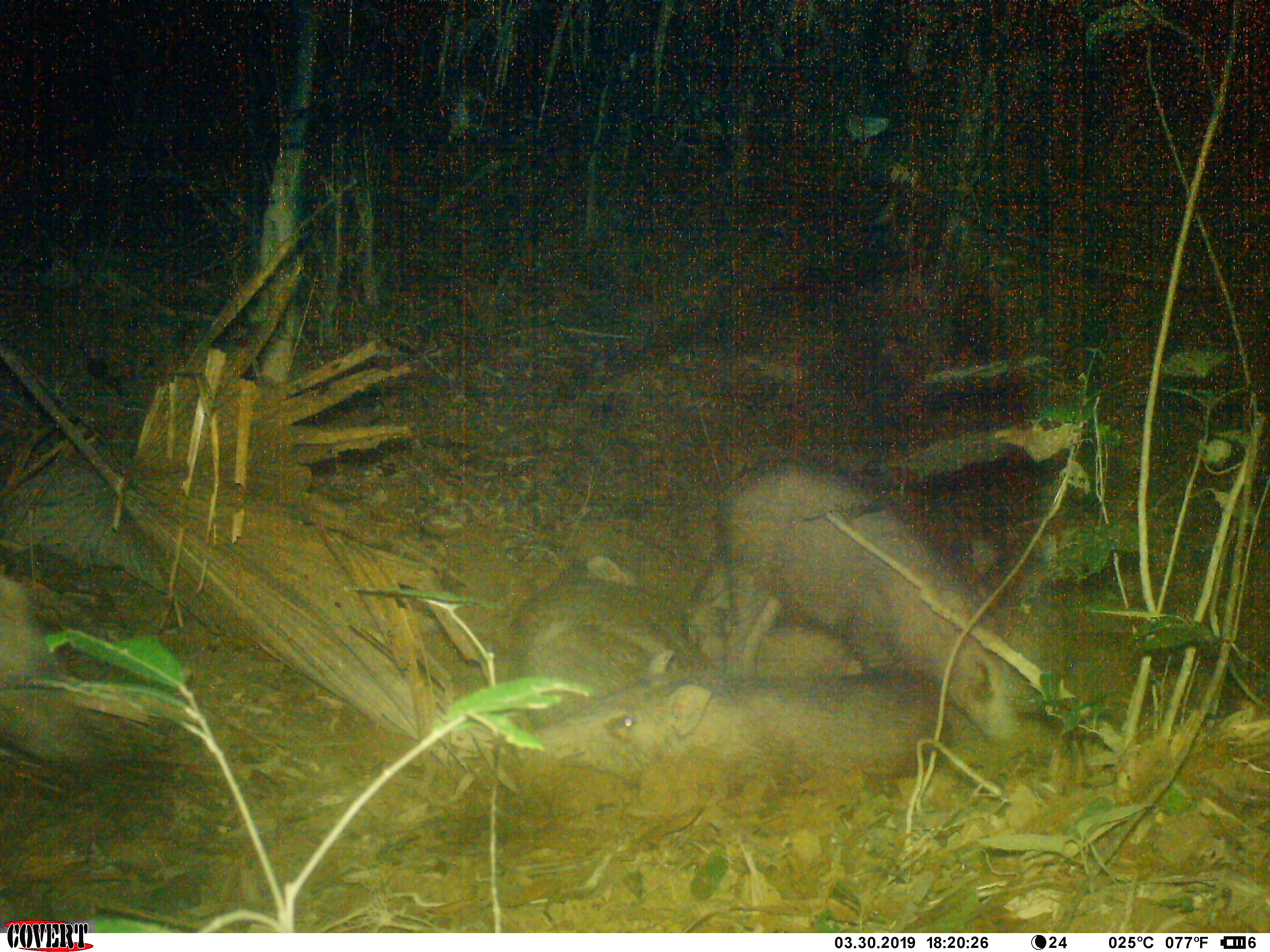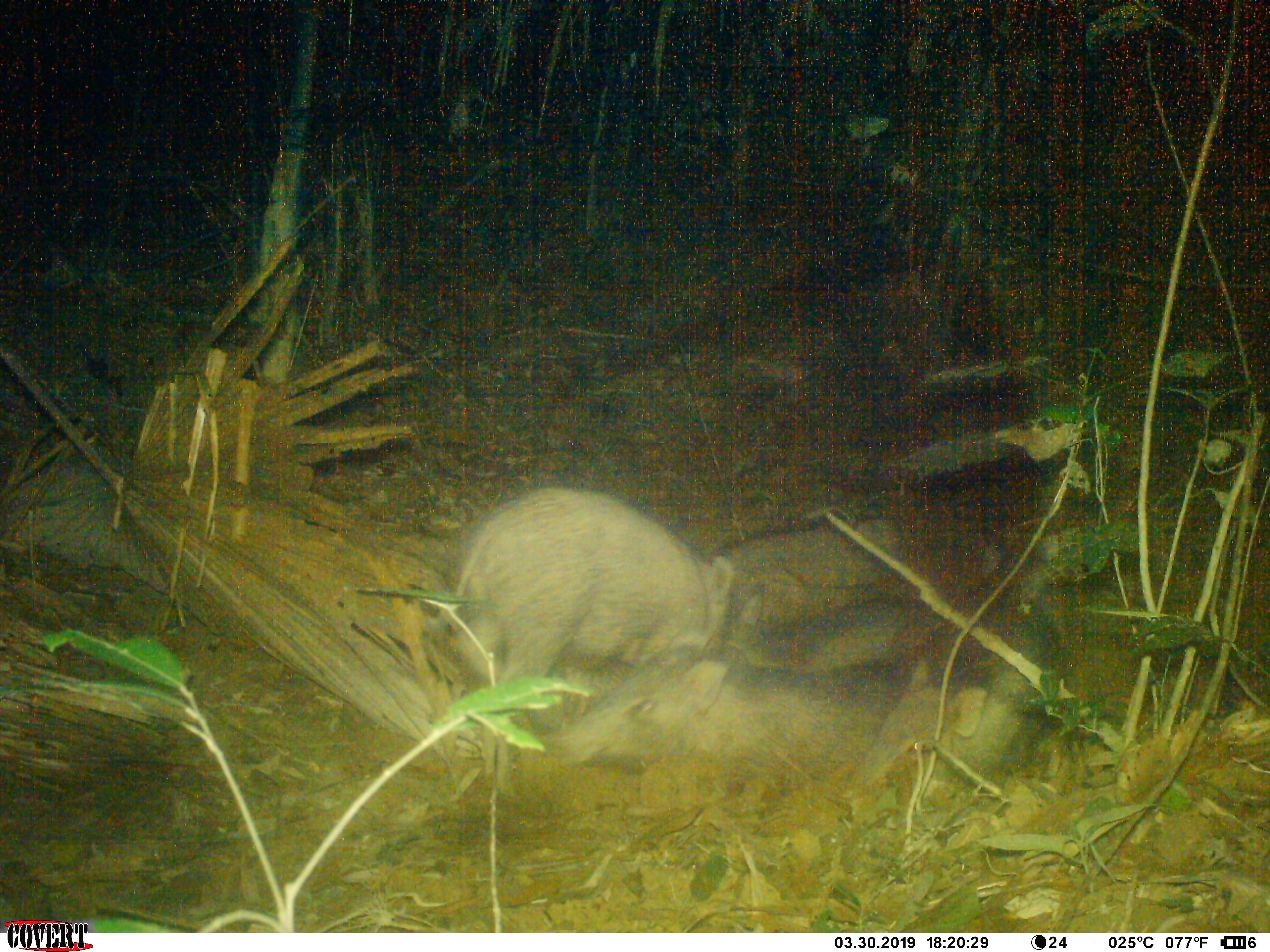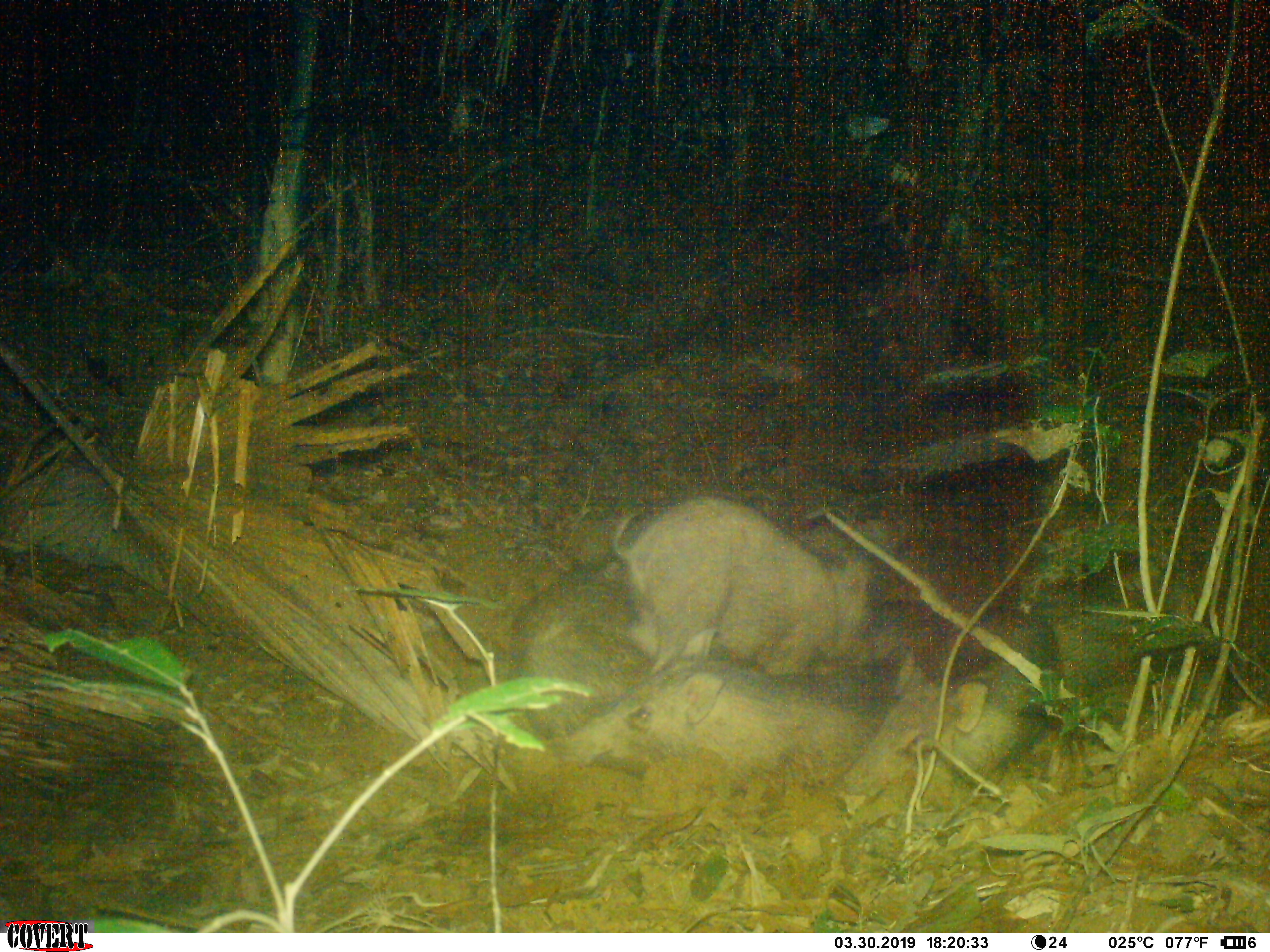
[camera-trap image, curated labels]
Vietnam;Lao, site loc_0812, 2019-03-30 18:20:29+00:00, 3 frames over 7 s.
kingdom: Animalia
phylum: Chordata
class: Mammalia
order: Artiodactyla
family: Suidae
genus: Sus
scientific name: Sus scrofa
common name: eurasian wild pig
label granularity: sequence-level